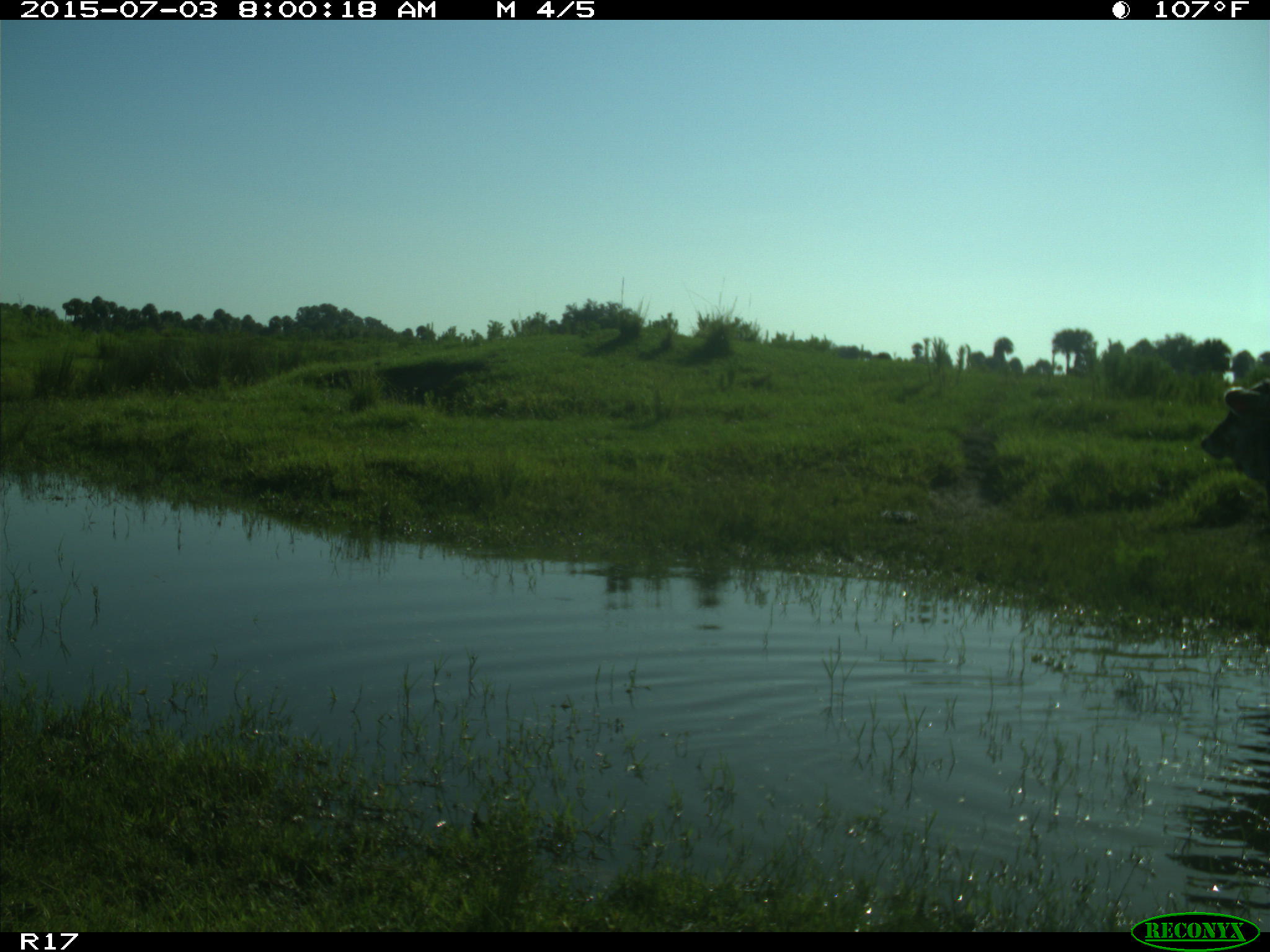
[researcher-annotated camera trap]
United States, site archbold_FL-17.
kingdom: Animalia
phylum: Chordata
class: Mammalia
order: Artiodactyla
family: Bovidae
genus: Bos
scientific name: Bos taurus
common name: domestic cow